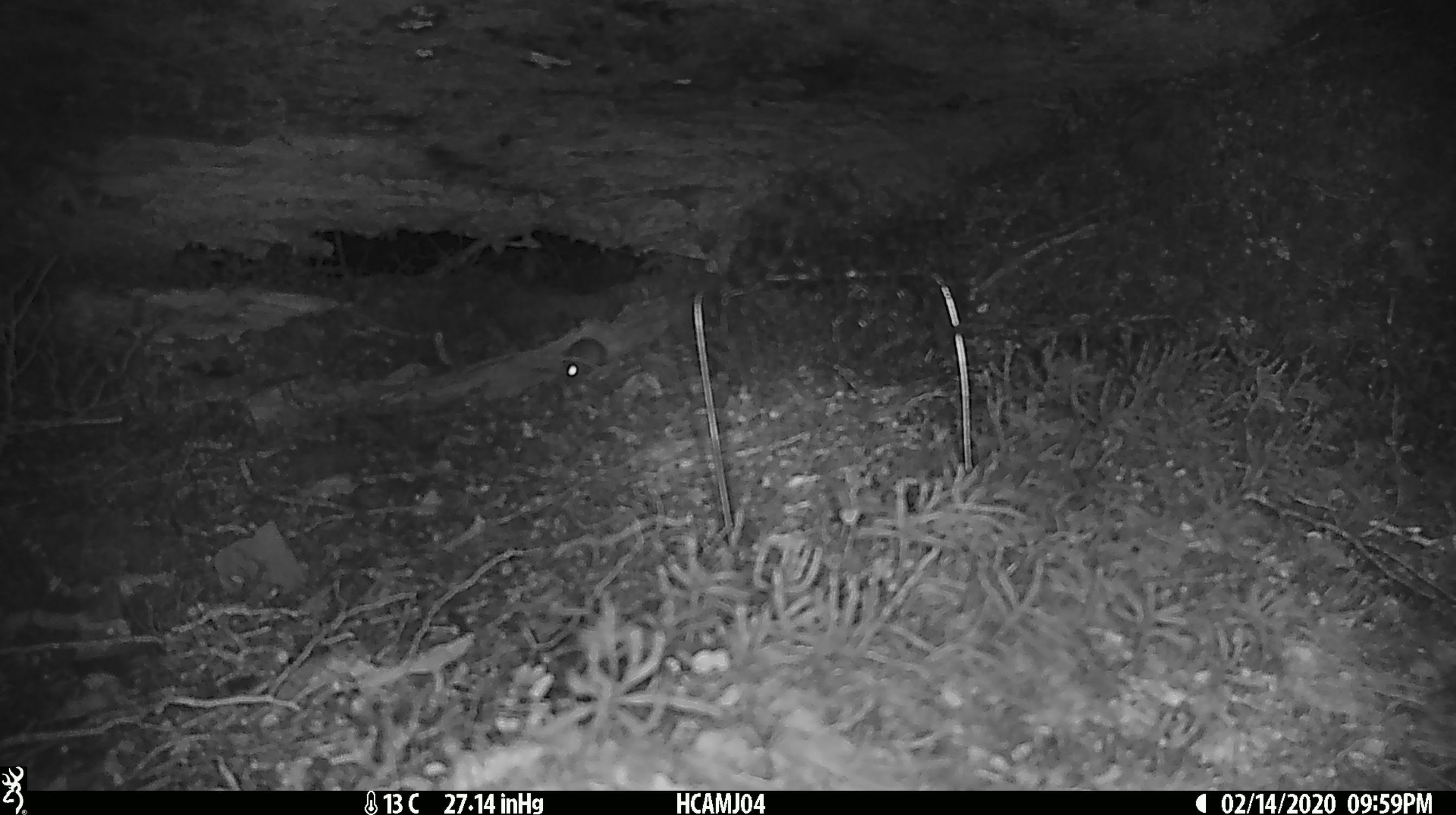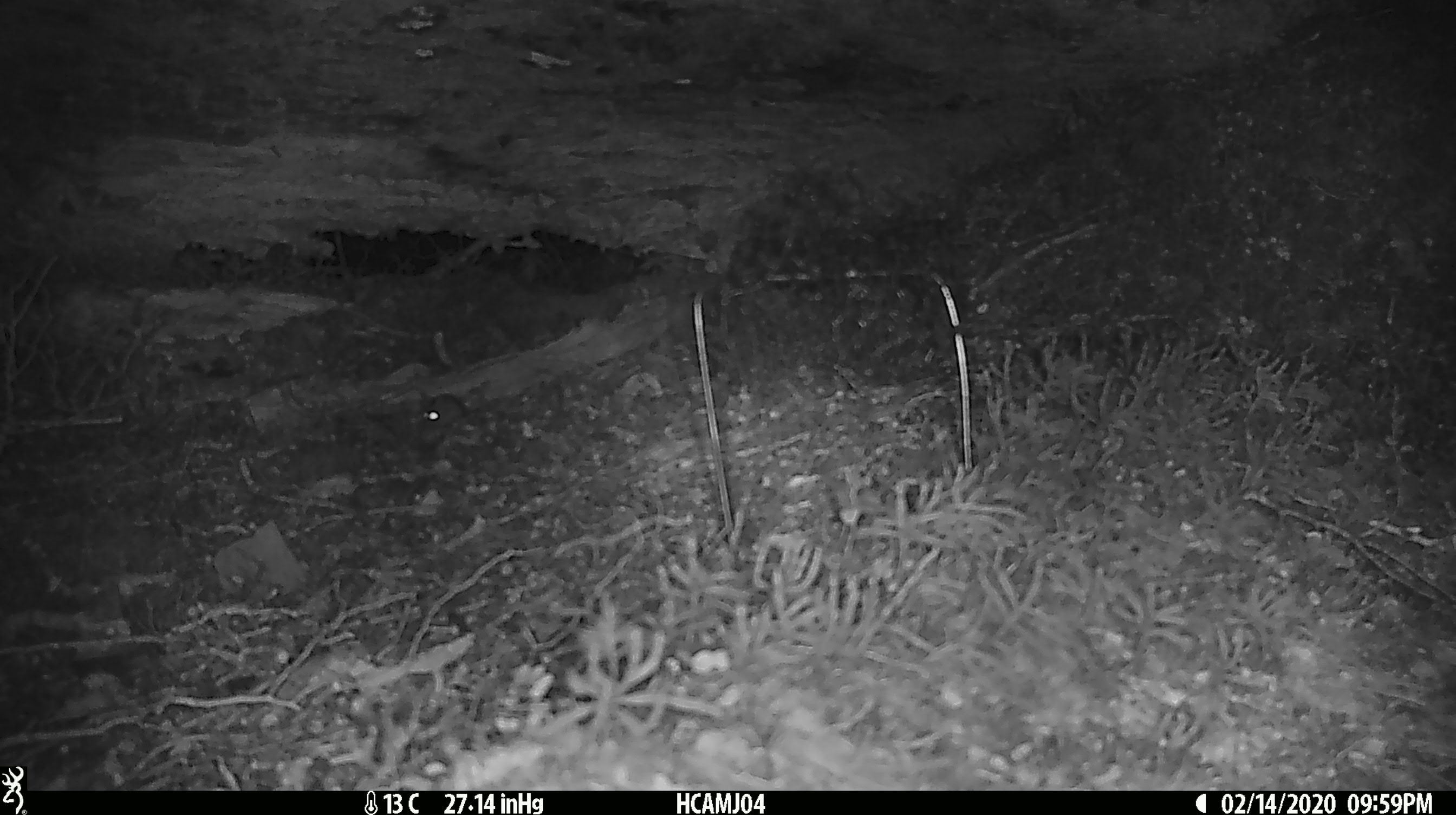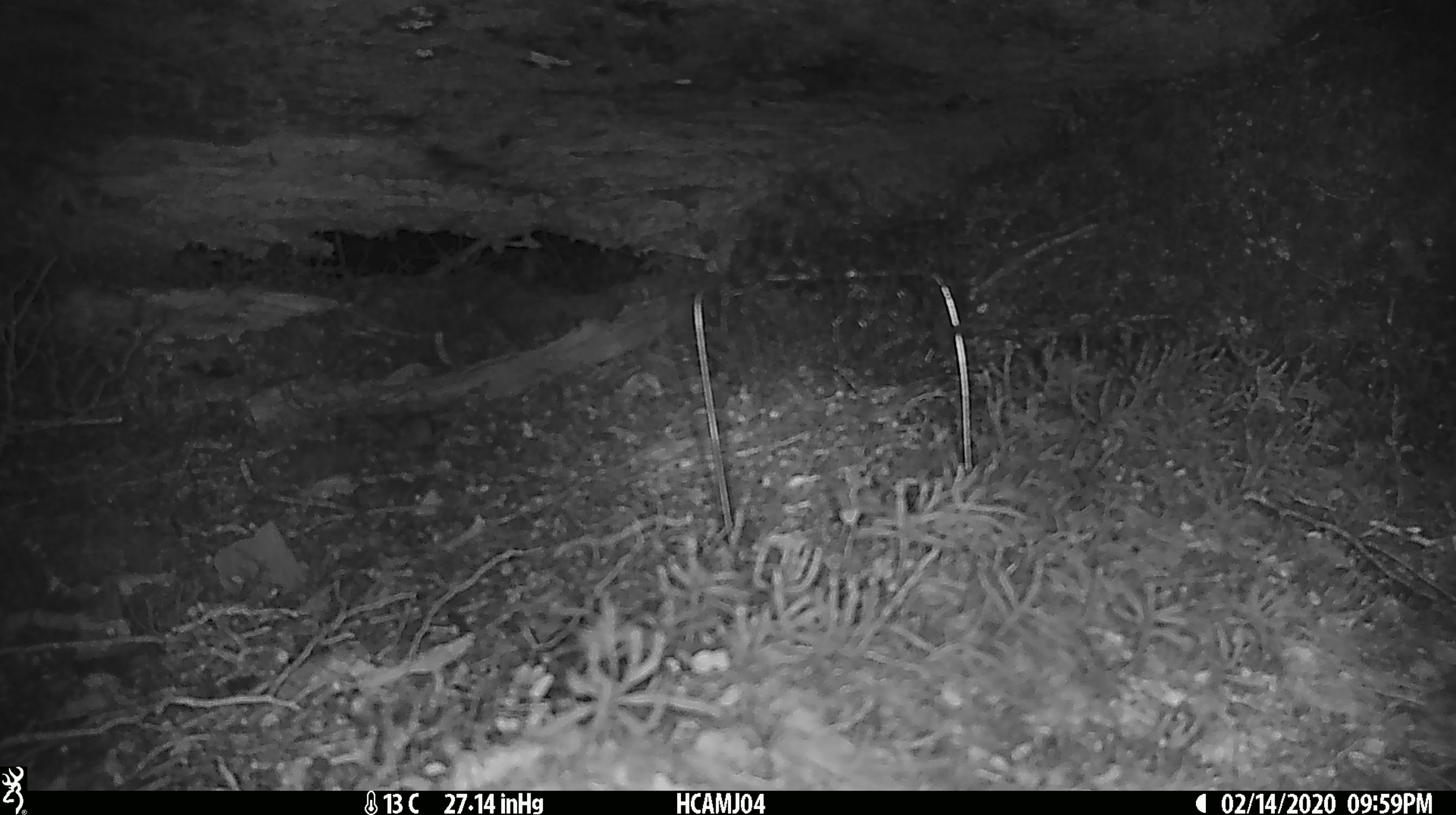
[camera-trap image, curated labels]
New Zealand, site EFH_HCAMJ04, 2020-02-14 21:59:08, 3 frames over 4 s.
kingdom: Animalia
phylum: Chordata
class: Mammalia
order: Rodentia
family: Muridae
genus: Mus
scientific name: Mus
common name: mouse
Mouse (Mus).